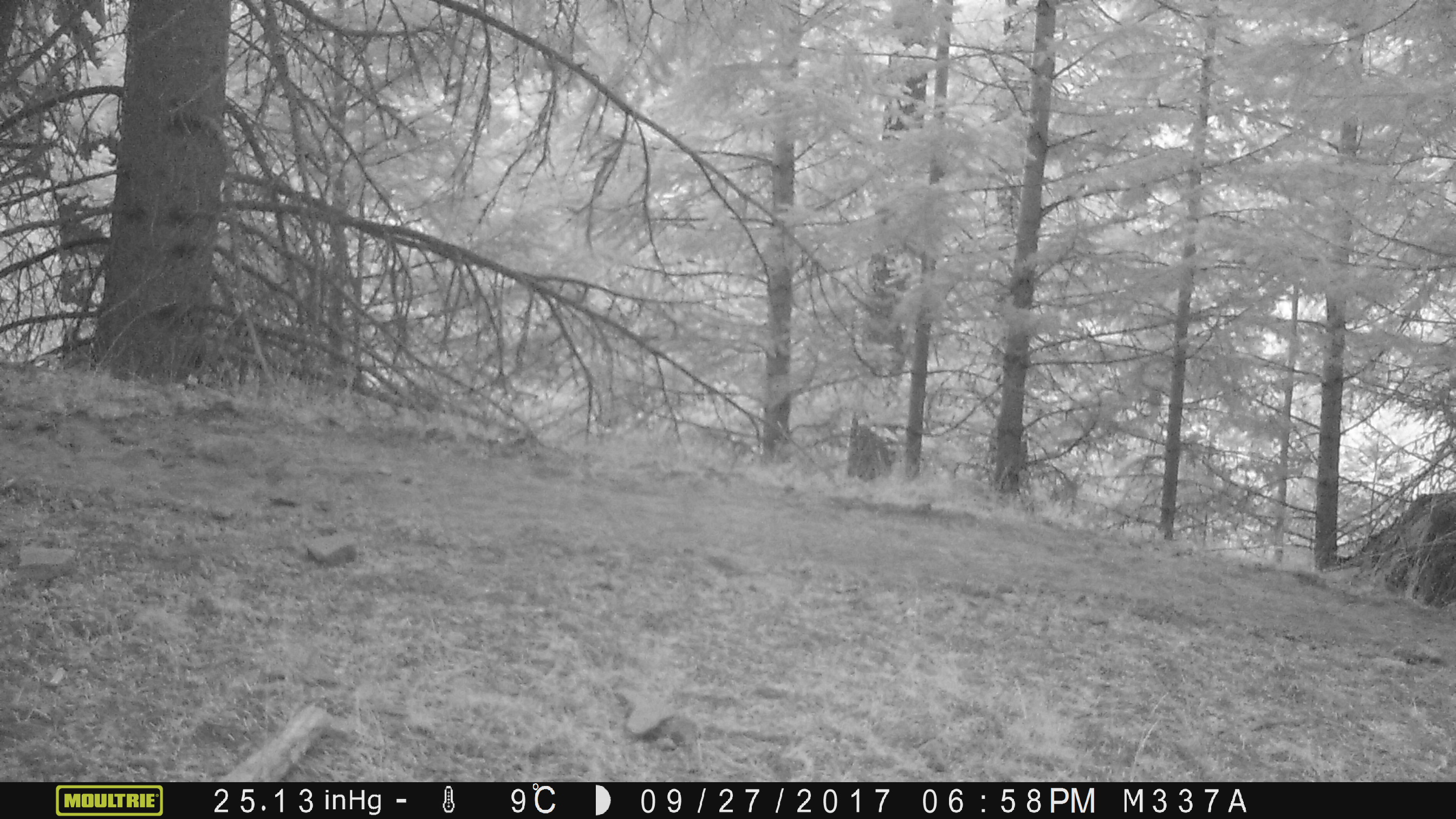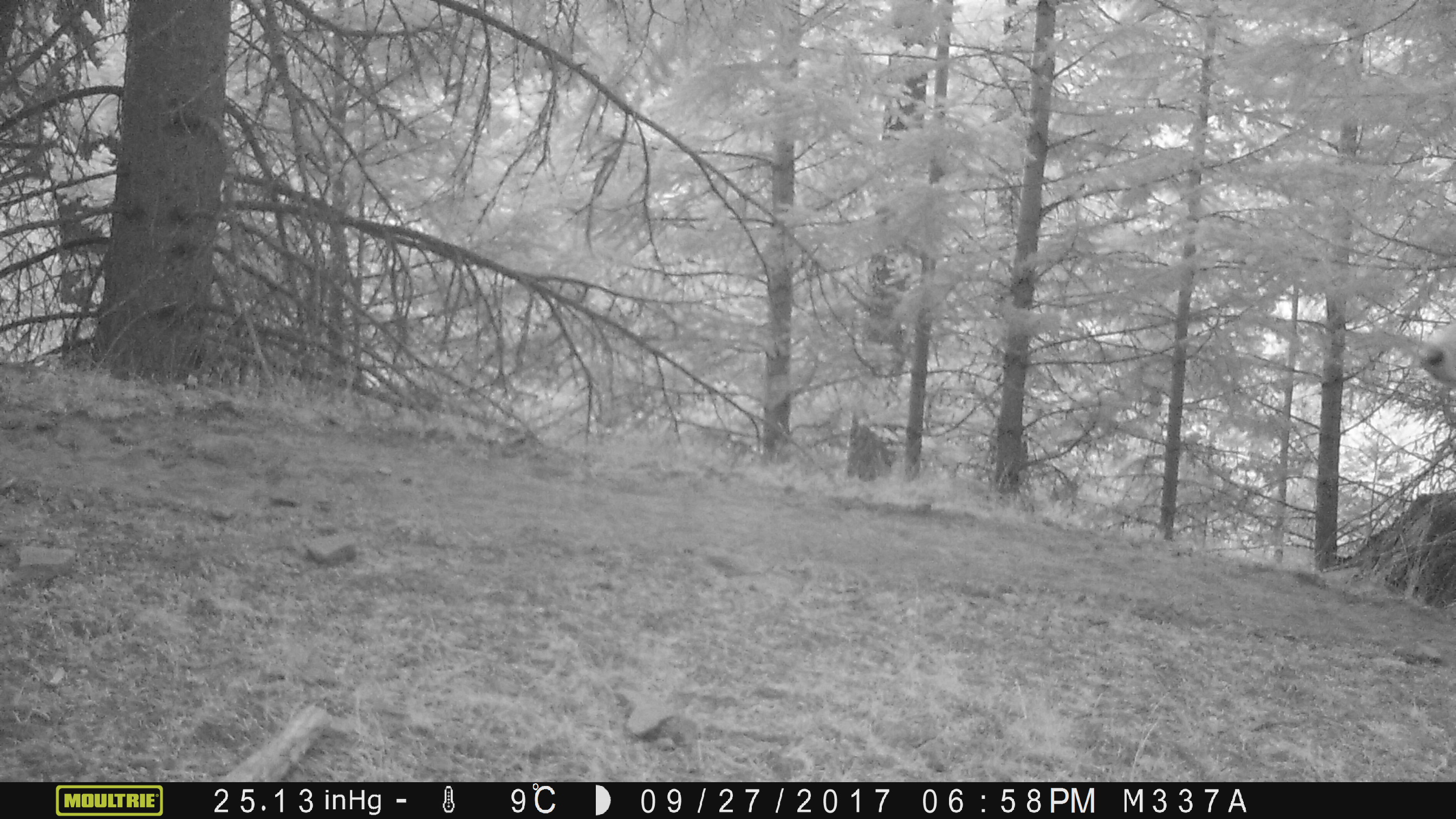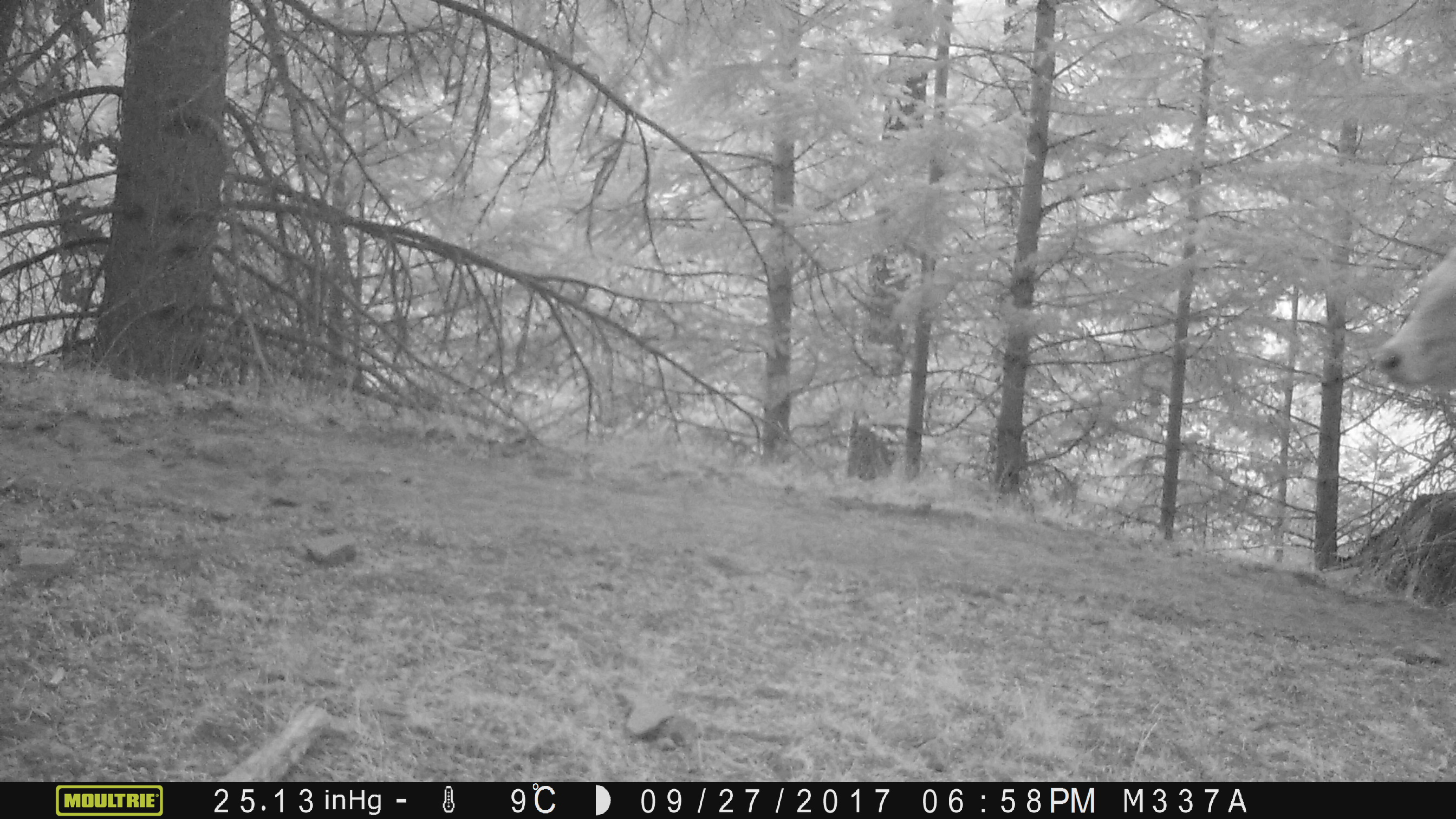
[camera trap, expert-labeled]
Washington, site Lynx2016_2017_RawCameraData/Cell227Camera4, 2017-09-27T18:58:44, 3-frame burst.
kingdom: Animalia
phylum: Chordata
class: Mammalia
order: Artiodactyla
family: Bovidae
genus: Bos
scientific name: Bos taurus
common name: domestic cattle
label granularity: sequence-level